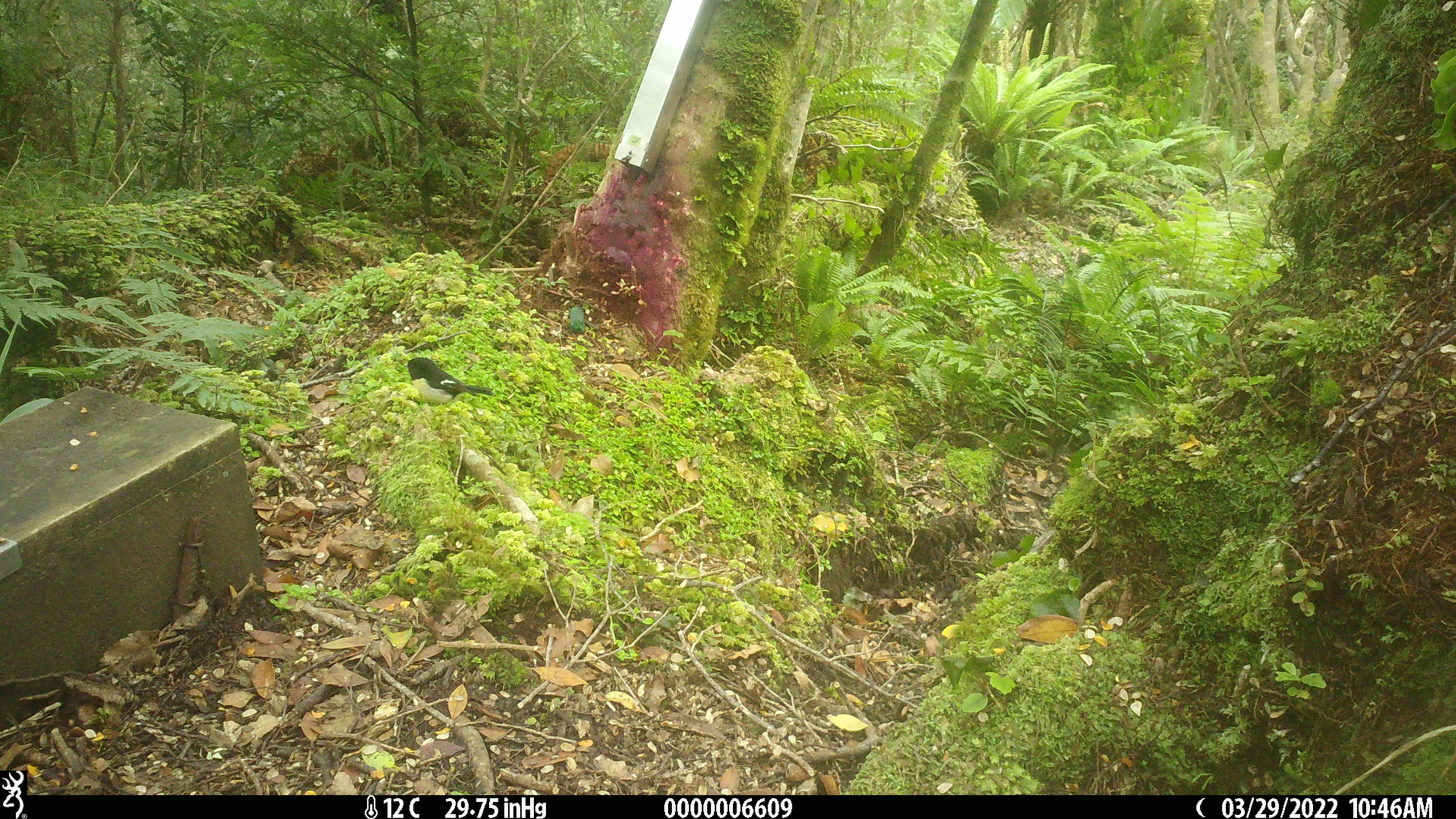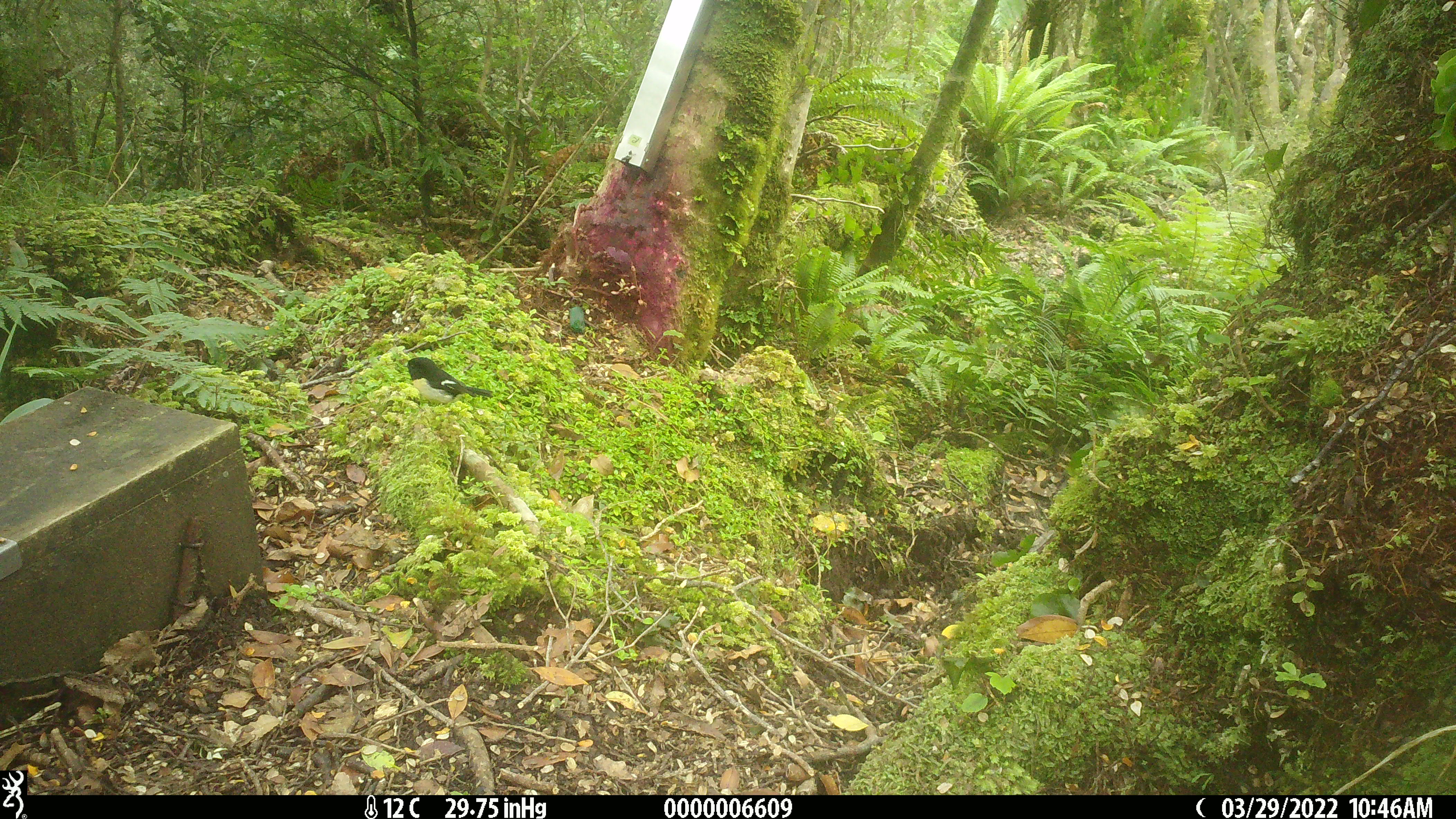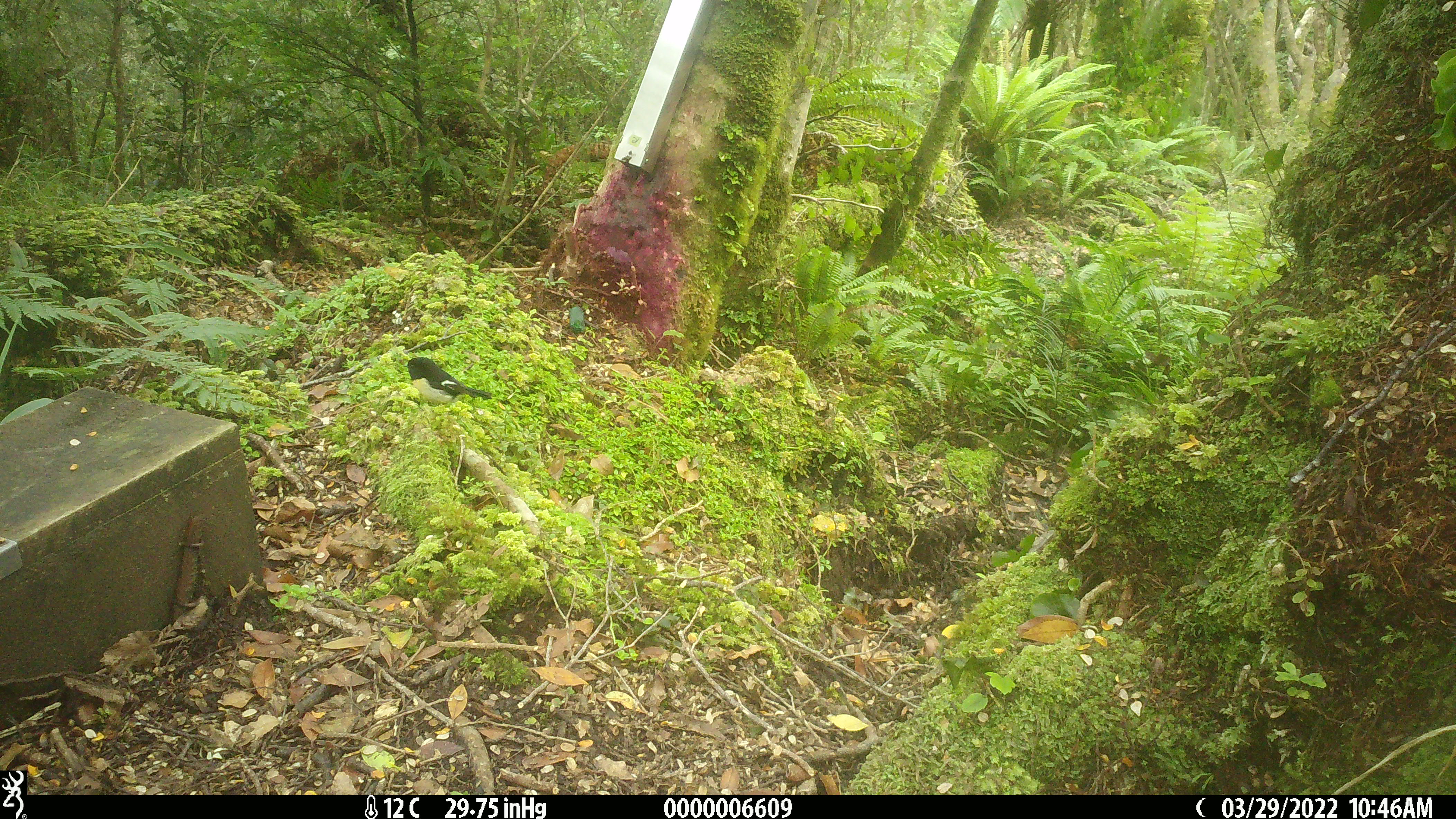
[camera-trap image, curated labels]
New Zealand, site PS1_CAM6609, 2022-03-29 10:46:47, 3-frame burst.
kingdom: Animalia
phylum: Chordata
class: Aves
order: Passeriformes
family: Petroicidae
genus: Petroica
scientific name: Petroica macrocephala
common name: tomtit